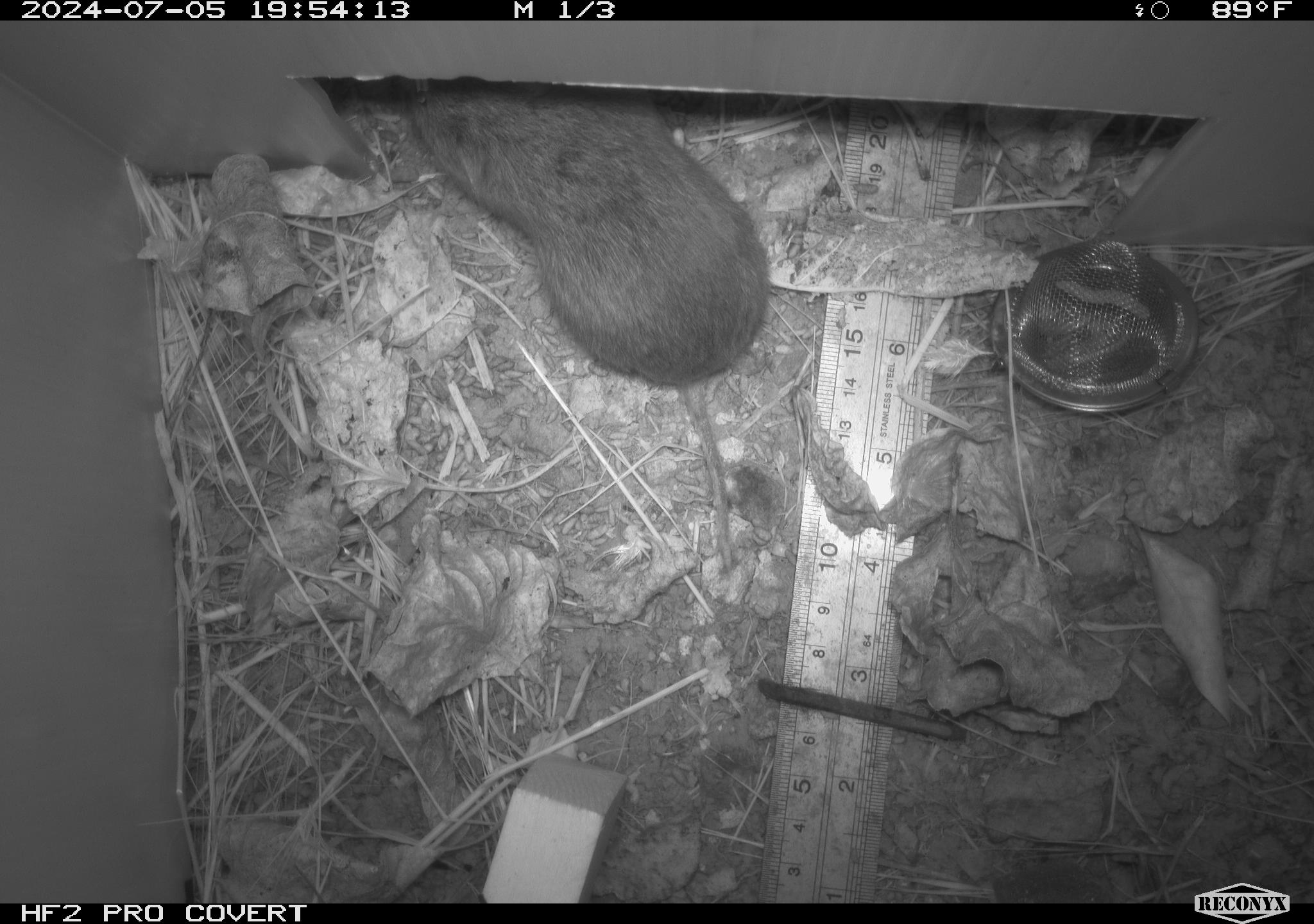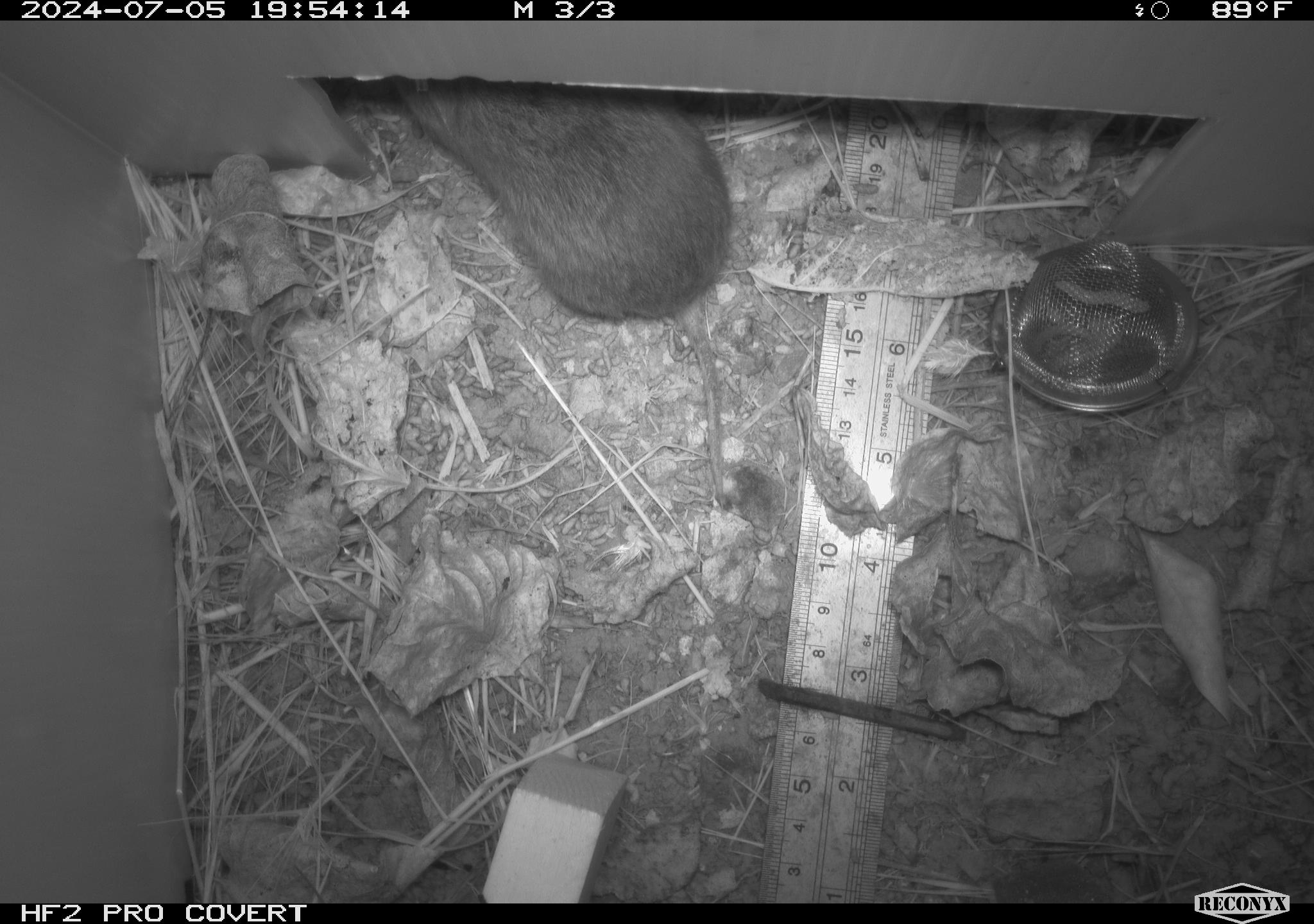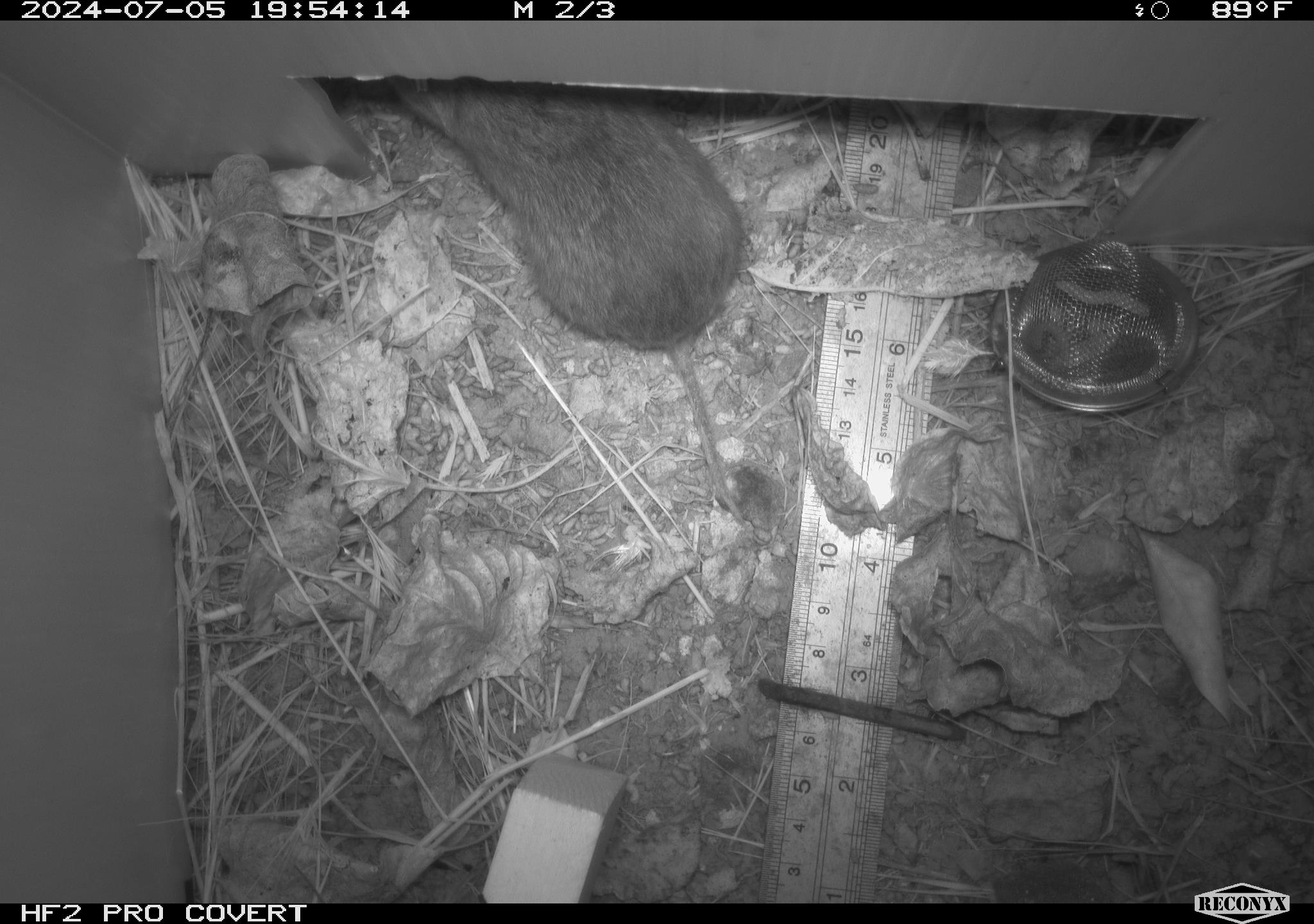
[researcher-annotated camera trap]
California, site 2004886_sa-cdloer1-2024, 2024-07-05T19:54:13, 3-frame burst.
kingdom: Animalia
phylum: Chordata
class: Mammalia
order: Rodentia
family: Cricetidae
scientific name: Arvicolinae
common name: voles, lemmings, and muskrats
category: arvicolinae subfamily